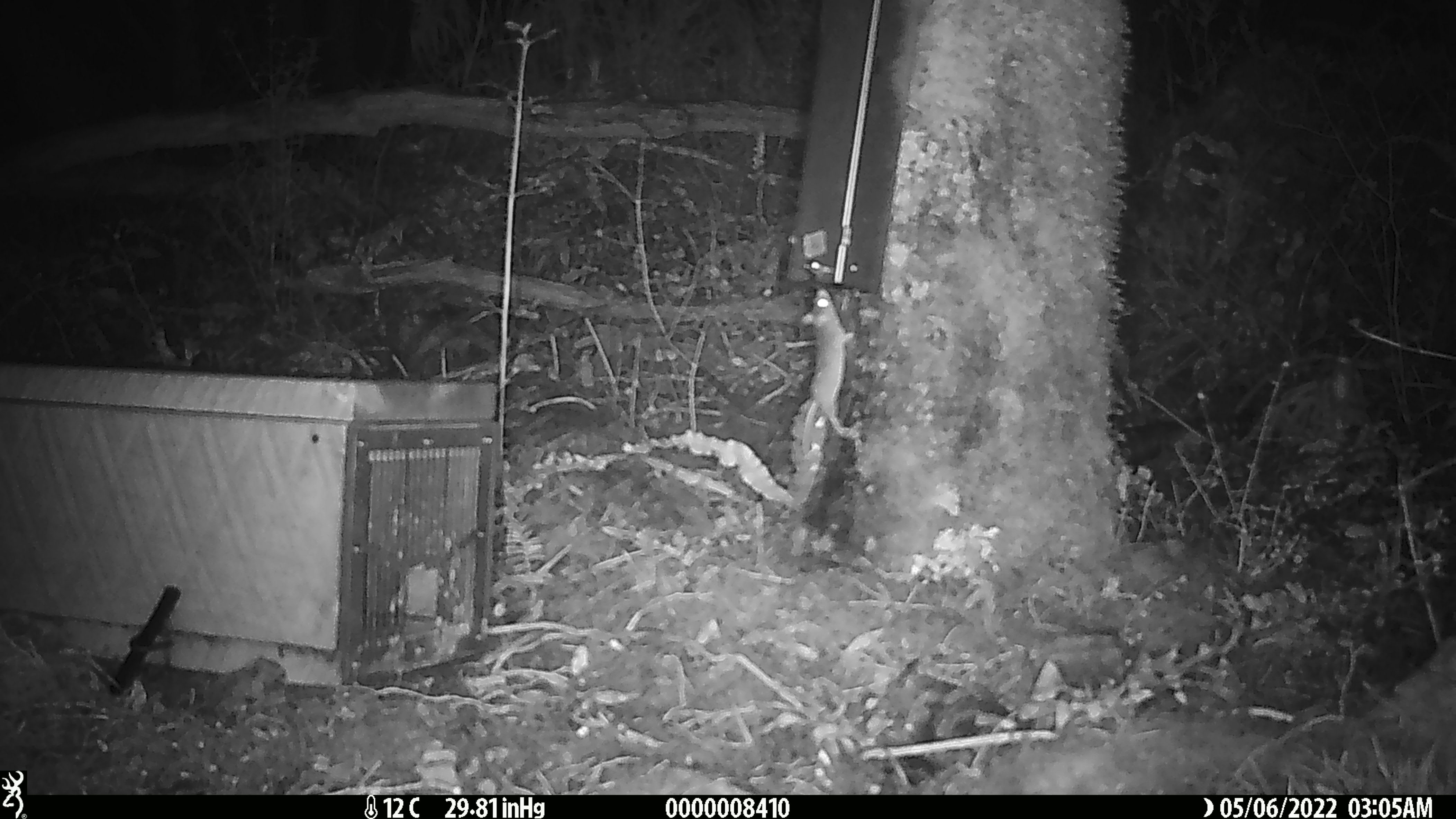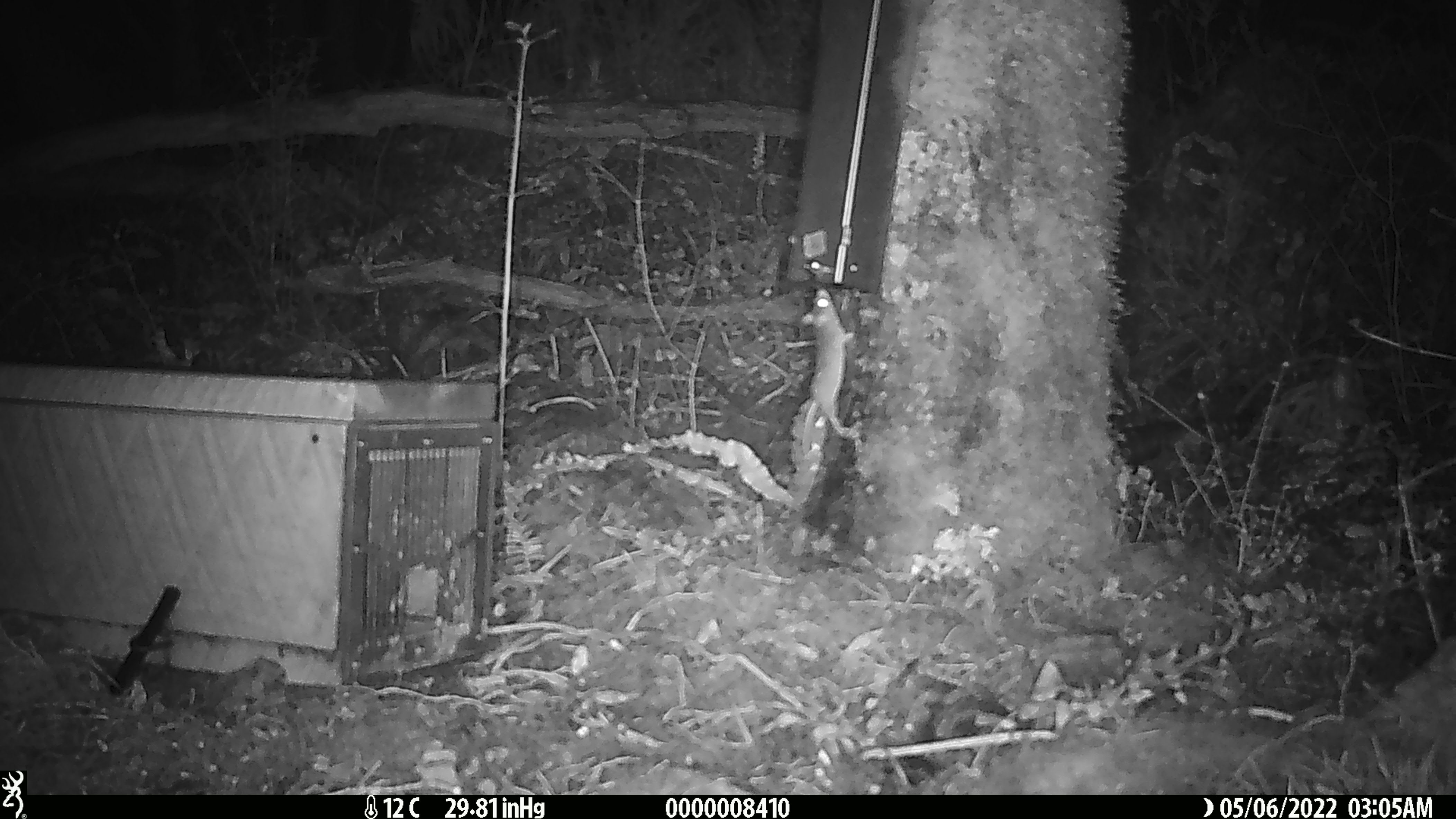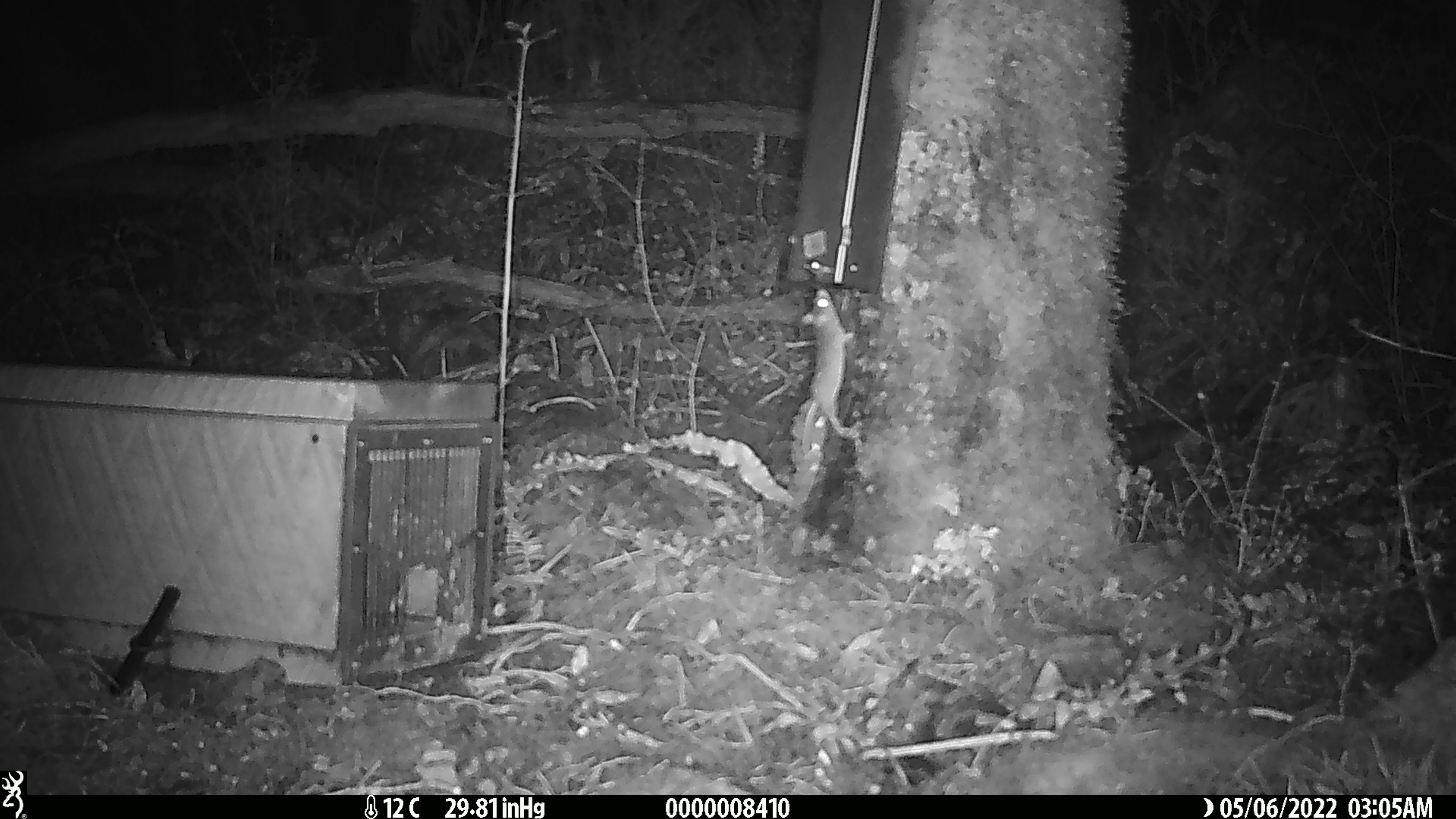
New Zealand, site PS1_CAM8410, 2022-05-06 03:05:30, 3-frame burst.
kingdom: Animalia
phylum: Chordata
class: Mammalia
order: Rodentia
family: Muridae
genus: Mus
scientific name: Mus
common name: mouse